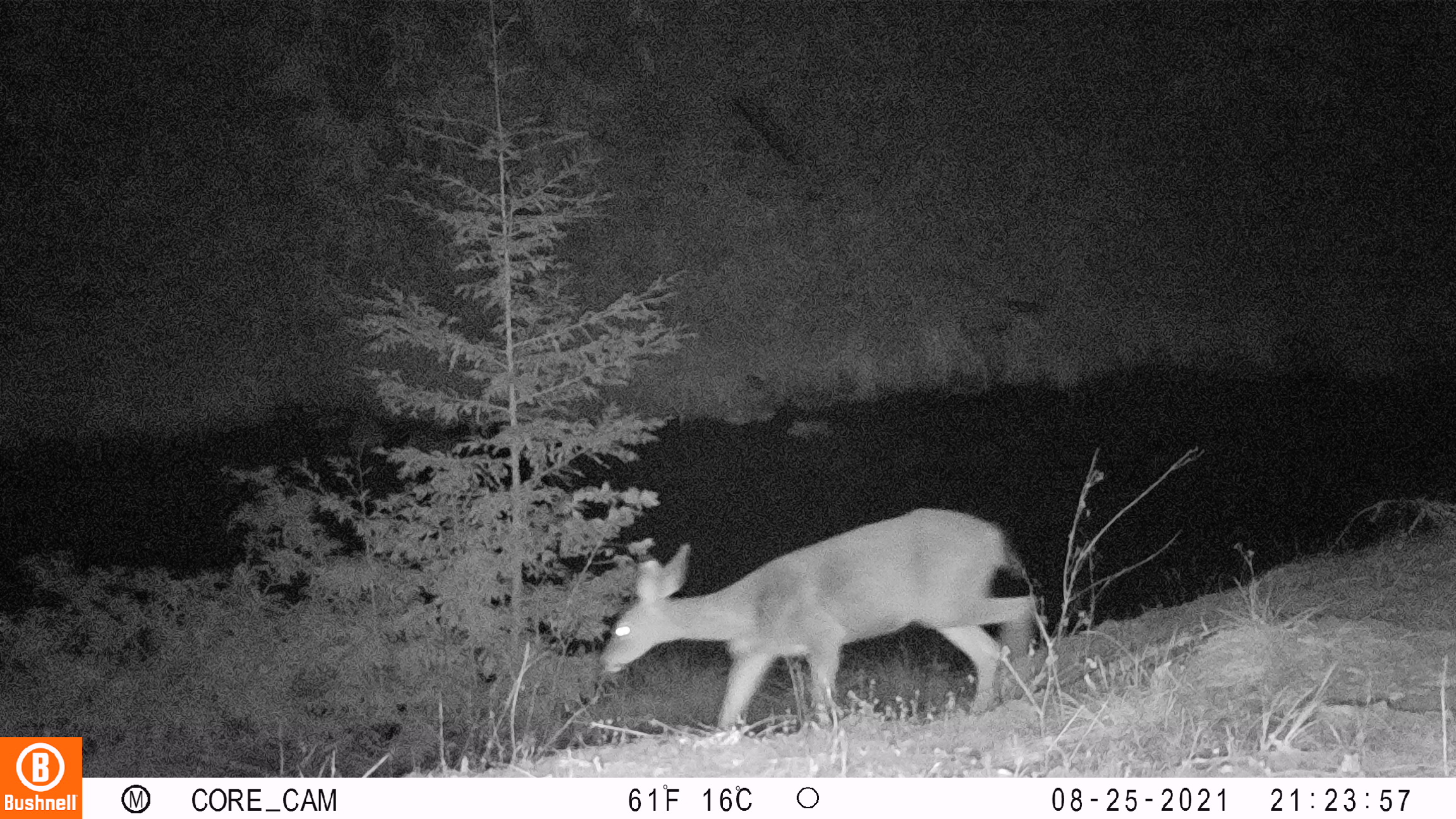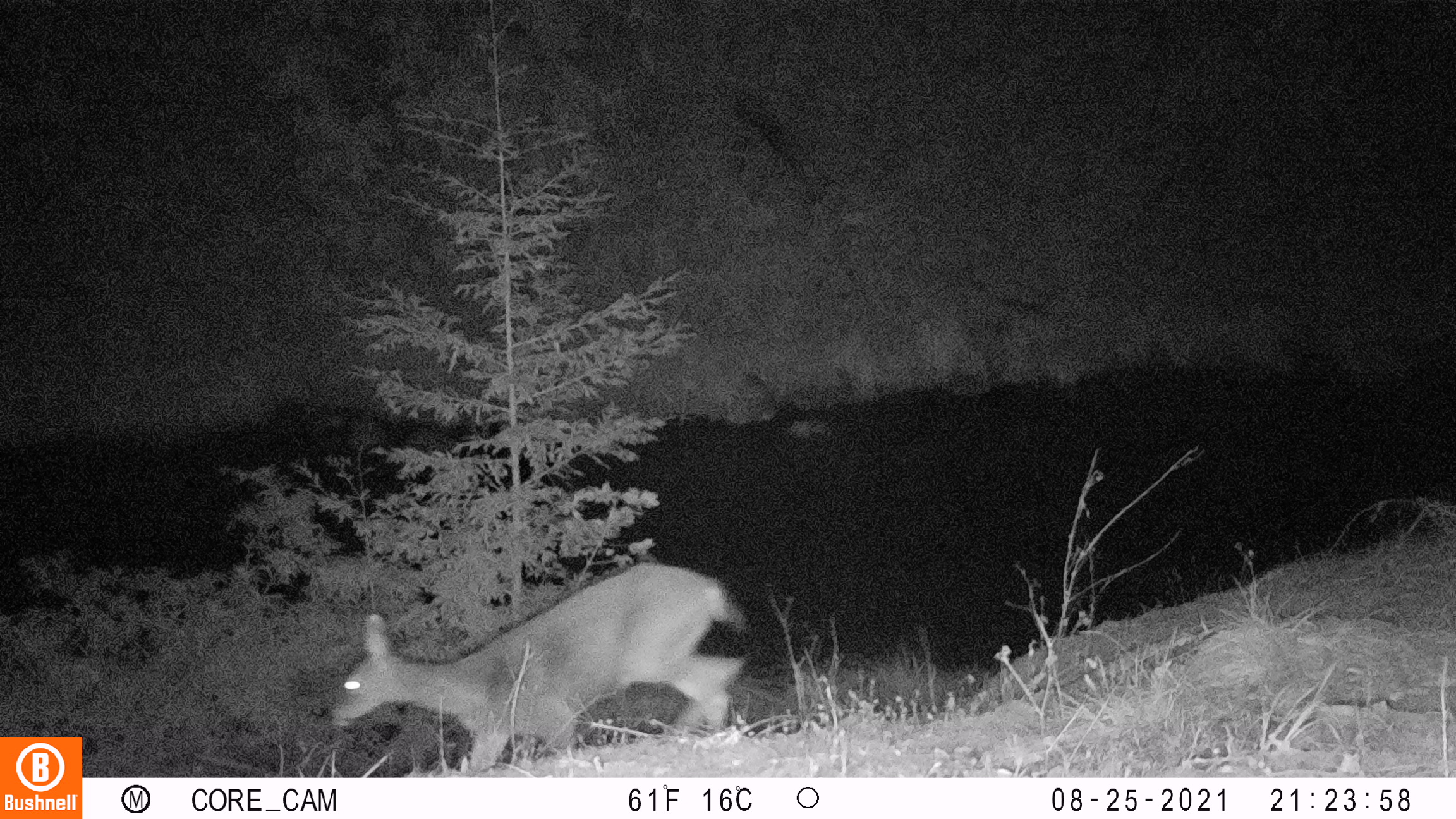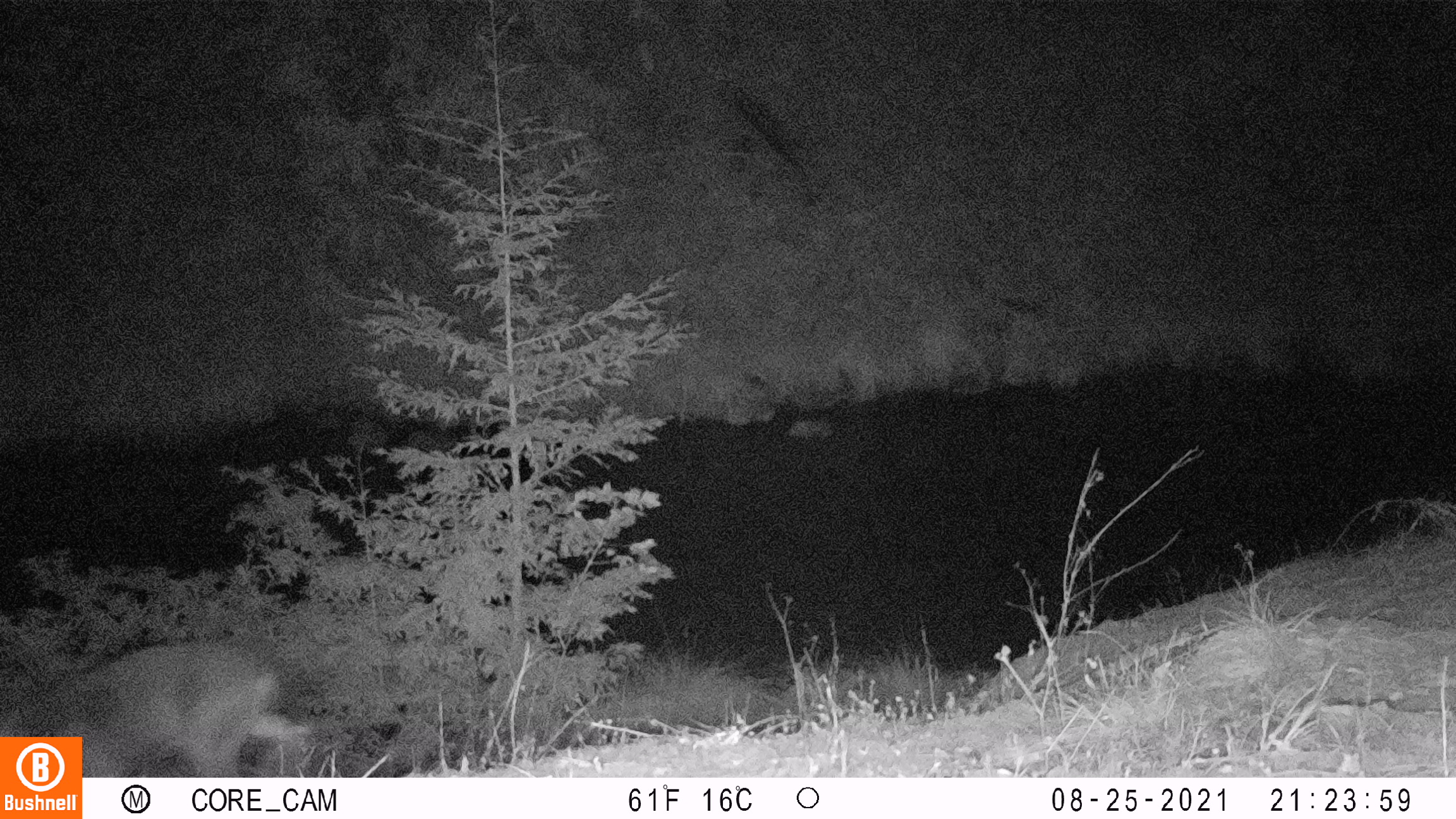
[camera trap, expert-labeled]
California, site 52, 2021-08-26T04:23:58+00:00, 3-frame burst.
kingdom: Animalia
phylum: Chordata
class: Mammalia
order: Artiodactyla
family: Cervidae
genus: Odocoileus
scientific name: Odocoileus hemionus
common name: mule deer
Mule deer (Odocoileus hemionus).